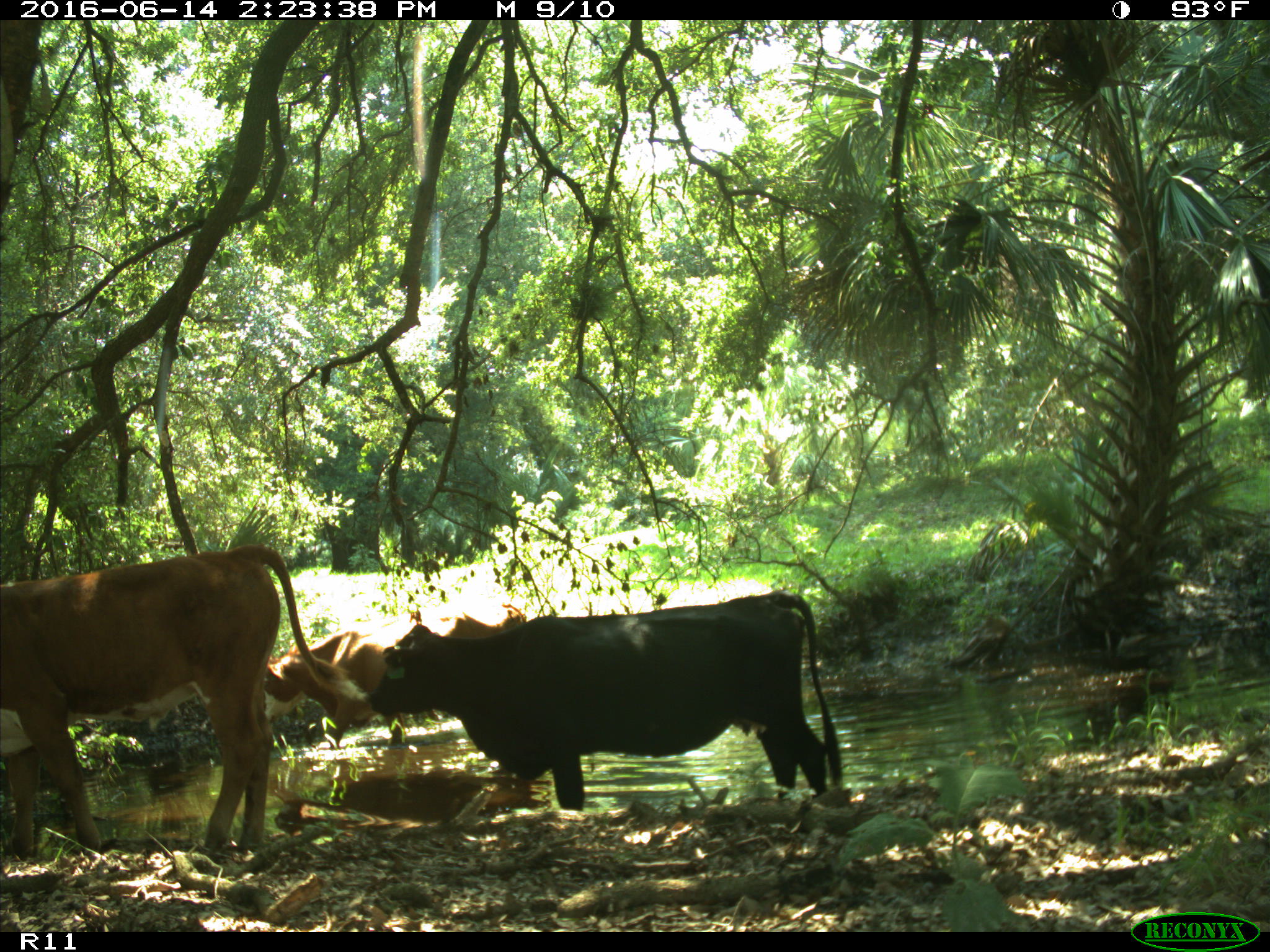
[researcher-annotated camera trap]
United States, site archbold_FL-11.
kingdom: Animalia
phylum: Chordata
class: Mammalia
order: Artiodactyla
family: Bovidae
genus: Bos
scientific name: Bos taurus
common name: domestic cow